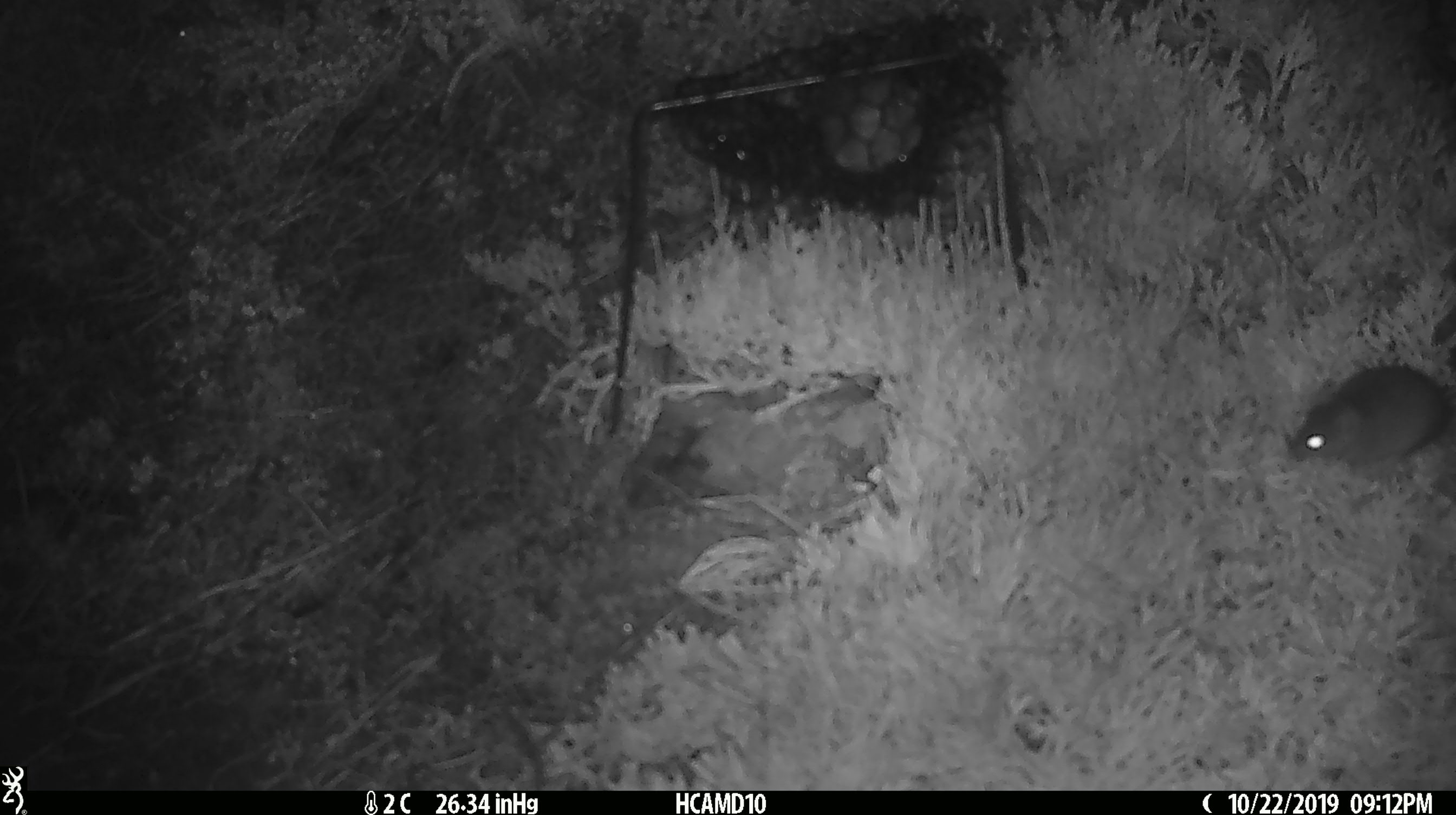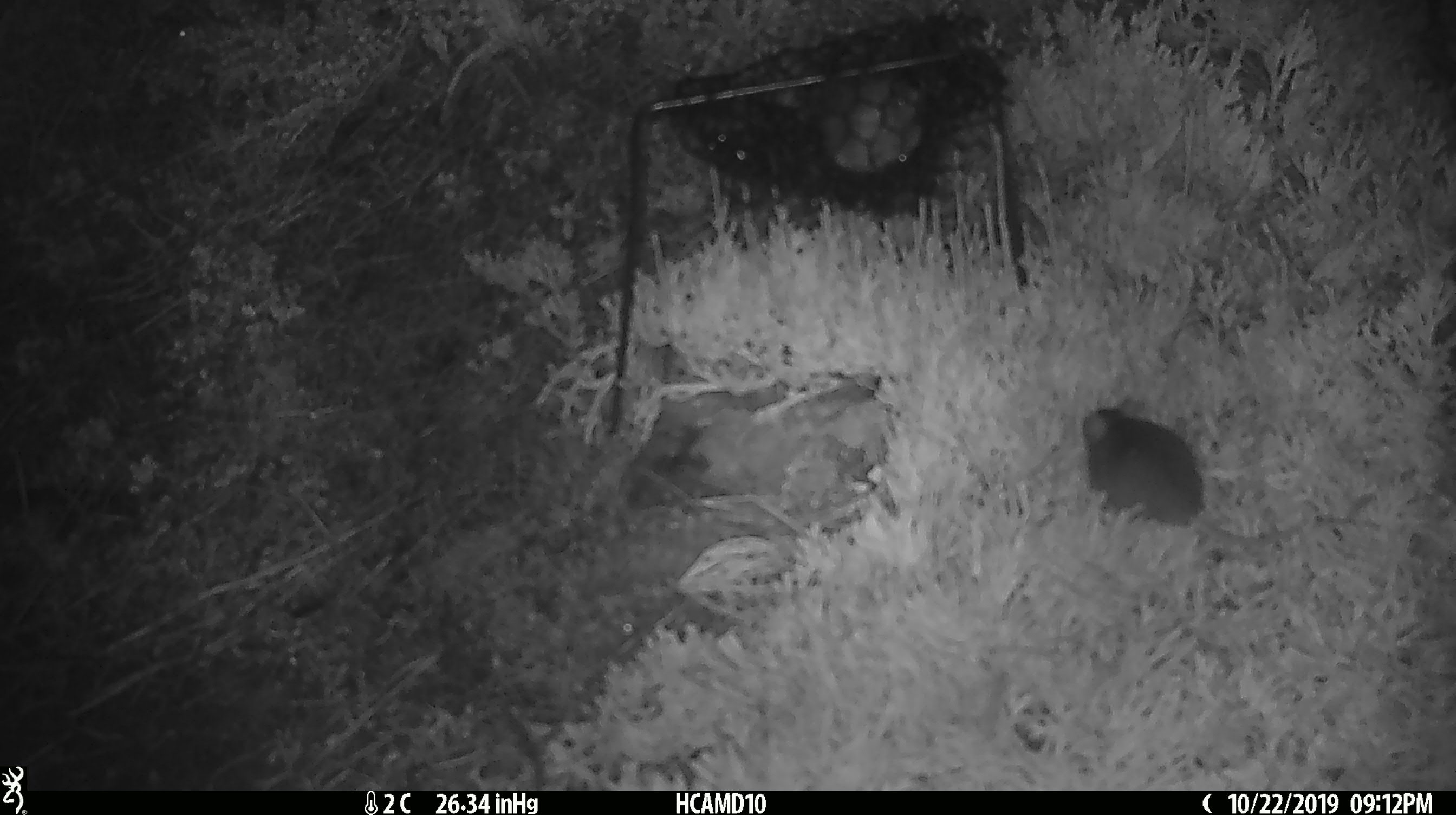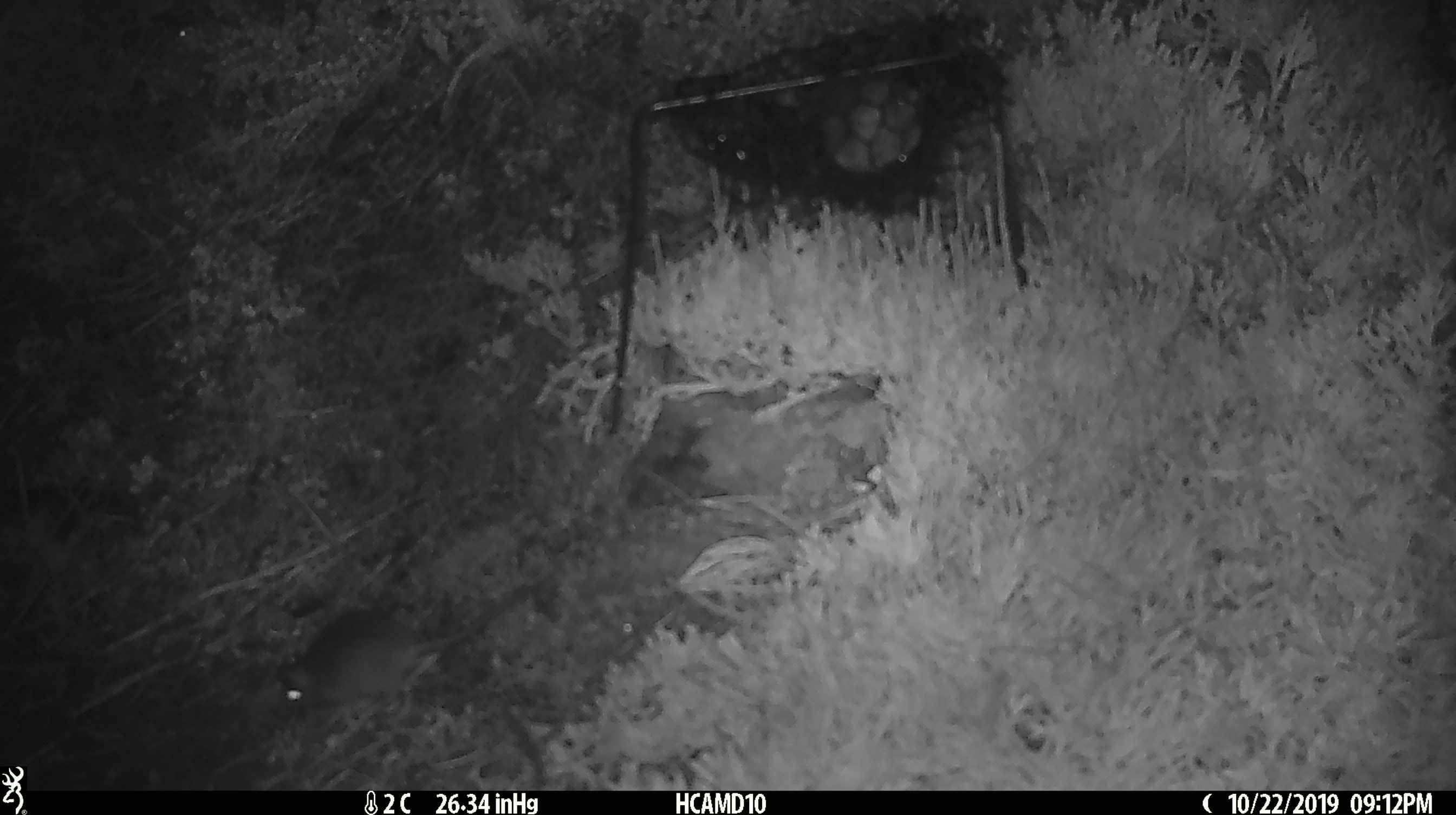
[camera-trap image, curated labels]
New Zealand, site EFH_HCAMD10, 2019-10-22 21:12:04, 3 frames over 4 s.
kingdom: Animalia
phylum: Chordata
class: Mammalia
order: Rodentia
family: Muridae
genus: Mus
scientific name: Mus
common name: mouse